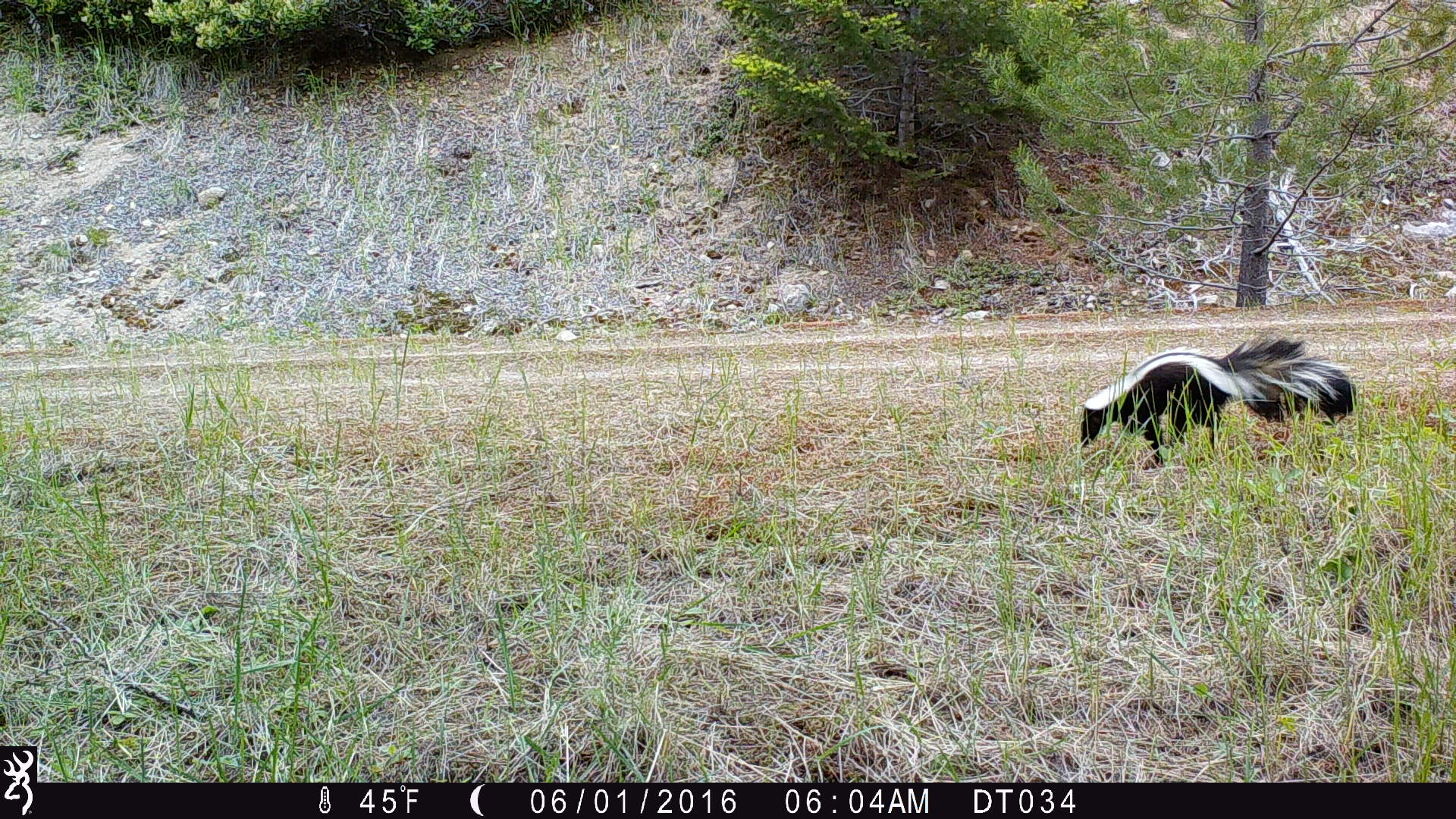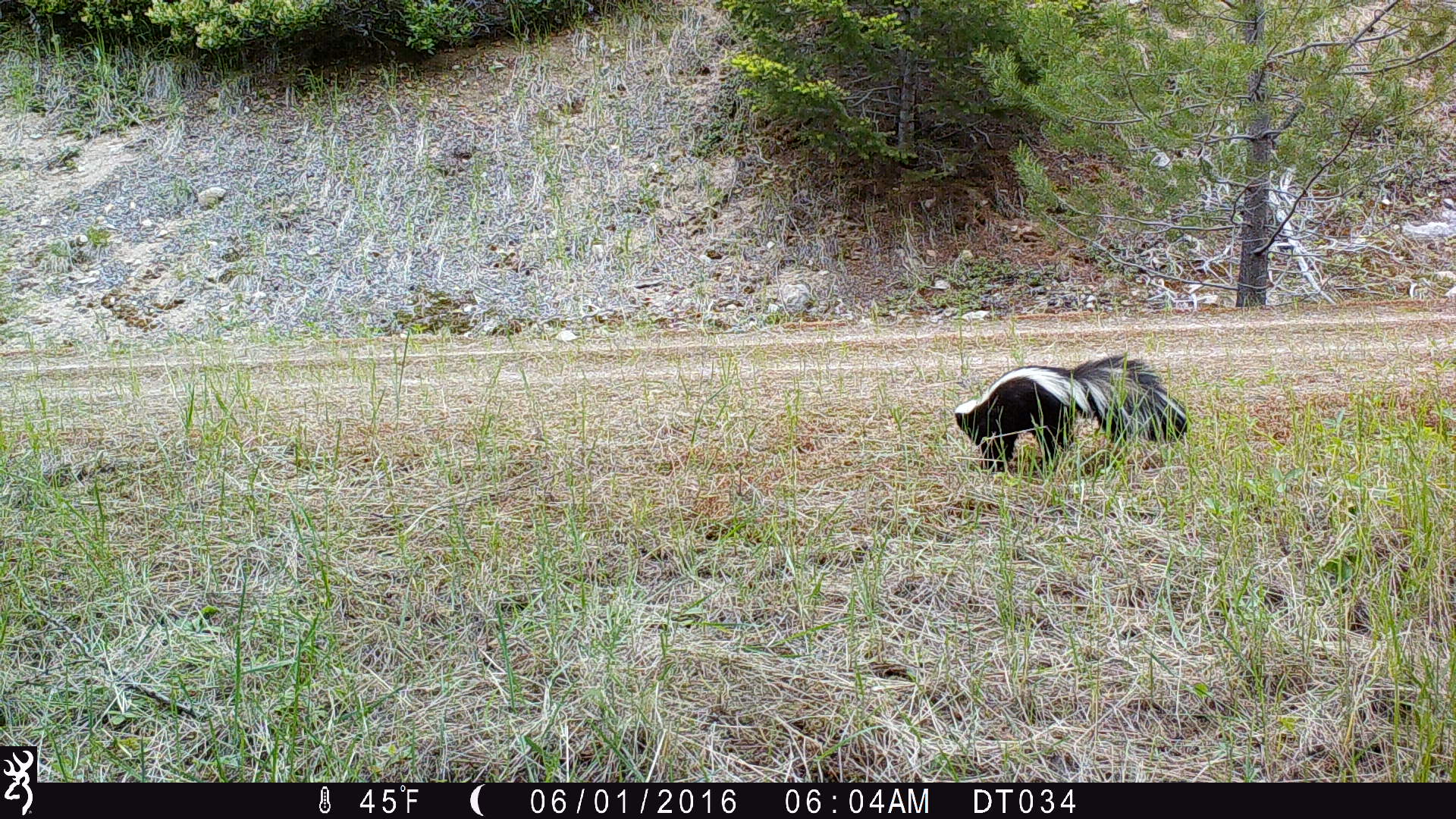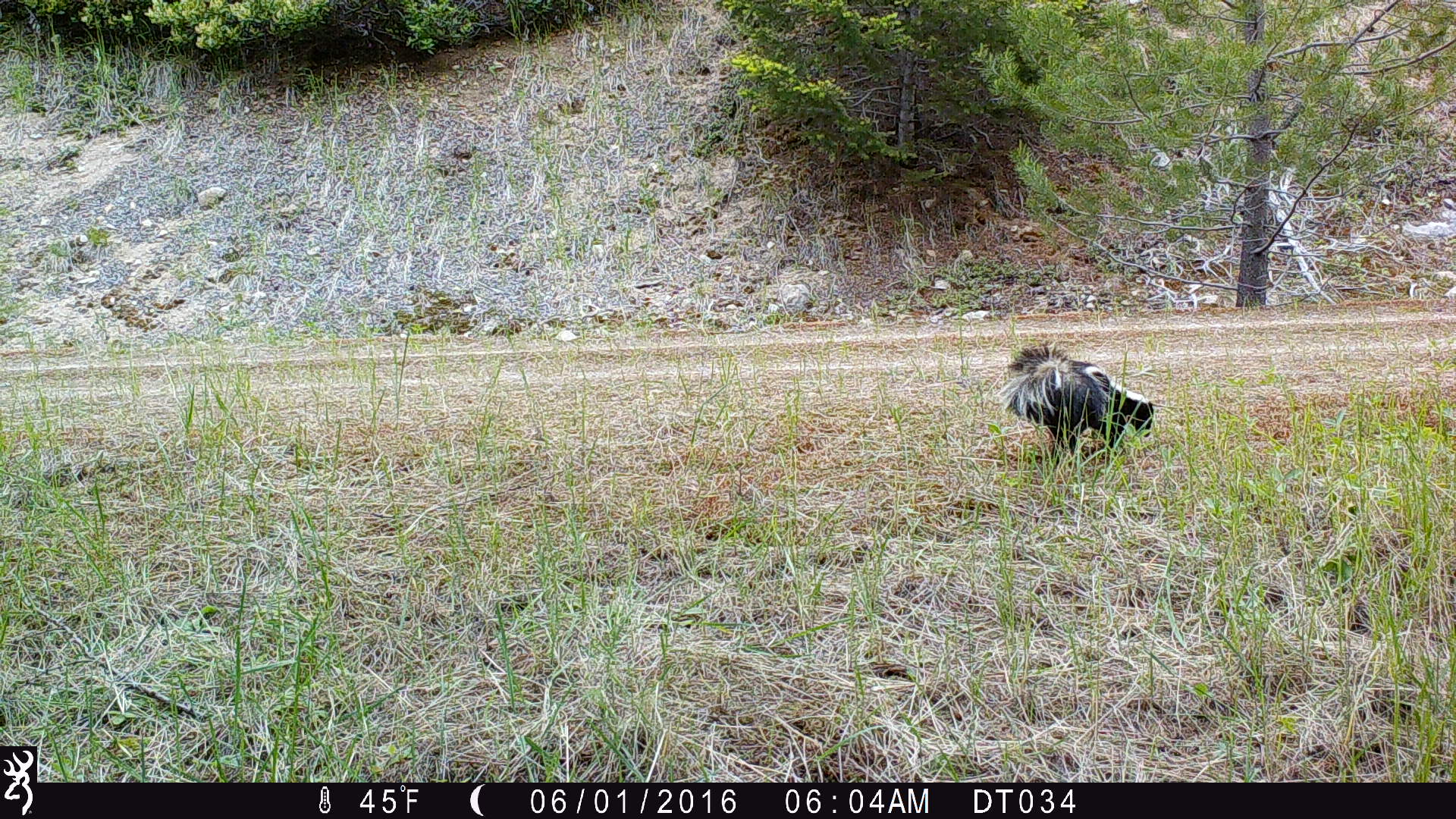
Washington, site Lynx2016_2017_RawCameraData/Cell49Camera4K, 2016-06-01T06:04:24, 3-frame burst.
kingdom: Animalia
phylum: Chordata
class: Mammalia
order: Carnivora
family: Mephitidae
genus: Mephitis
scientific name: Mephitis mephitis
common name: striped skunk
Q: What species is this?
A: Mephitis mephitis (striped skunk).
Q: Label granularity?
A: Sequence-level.